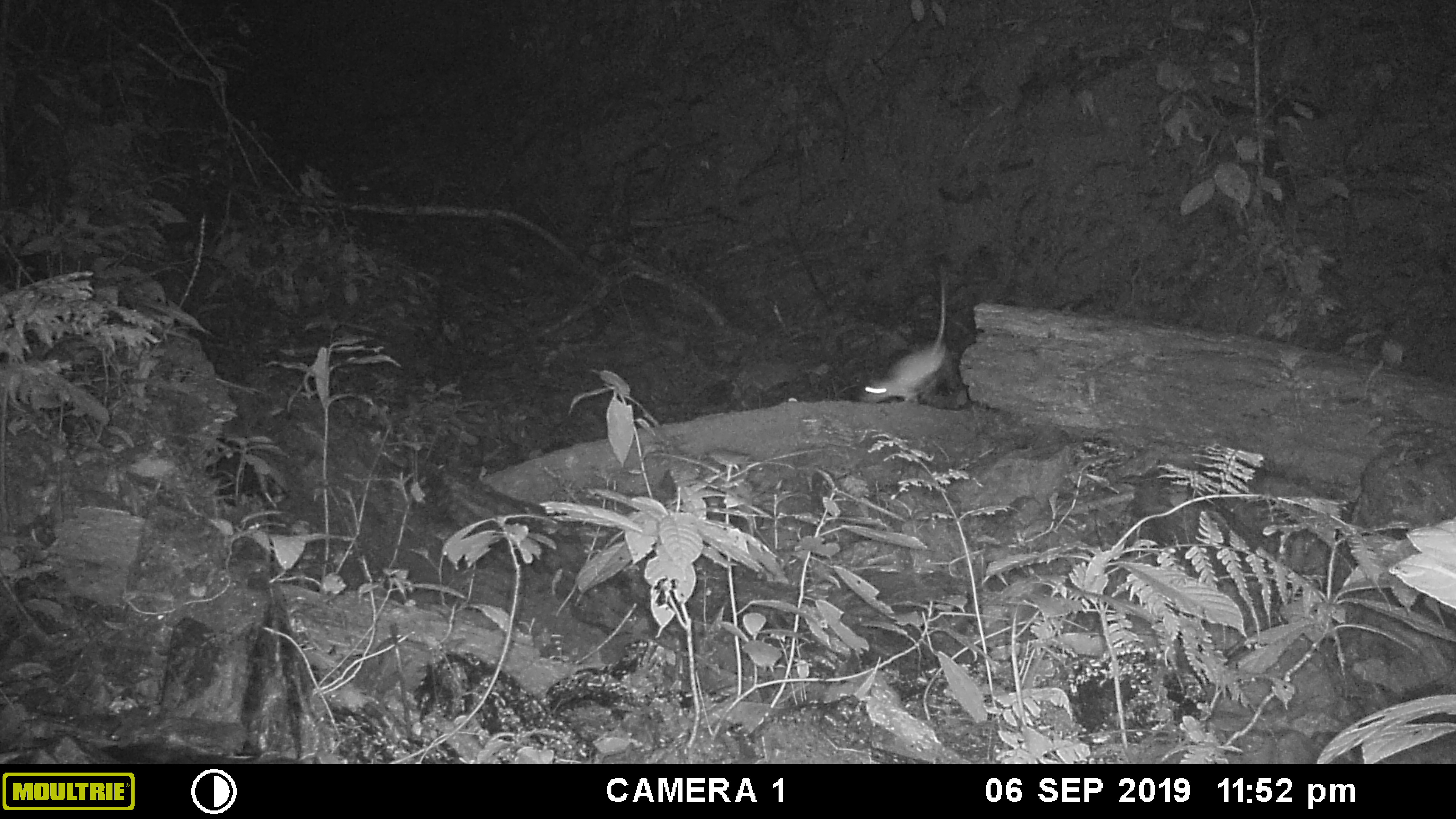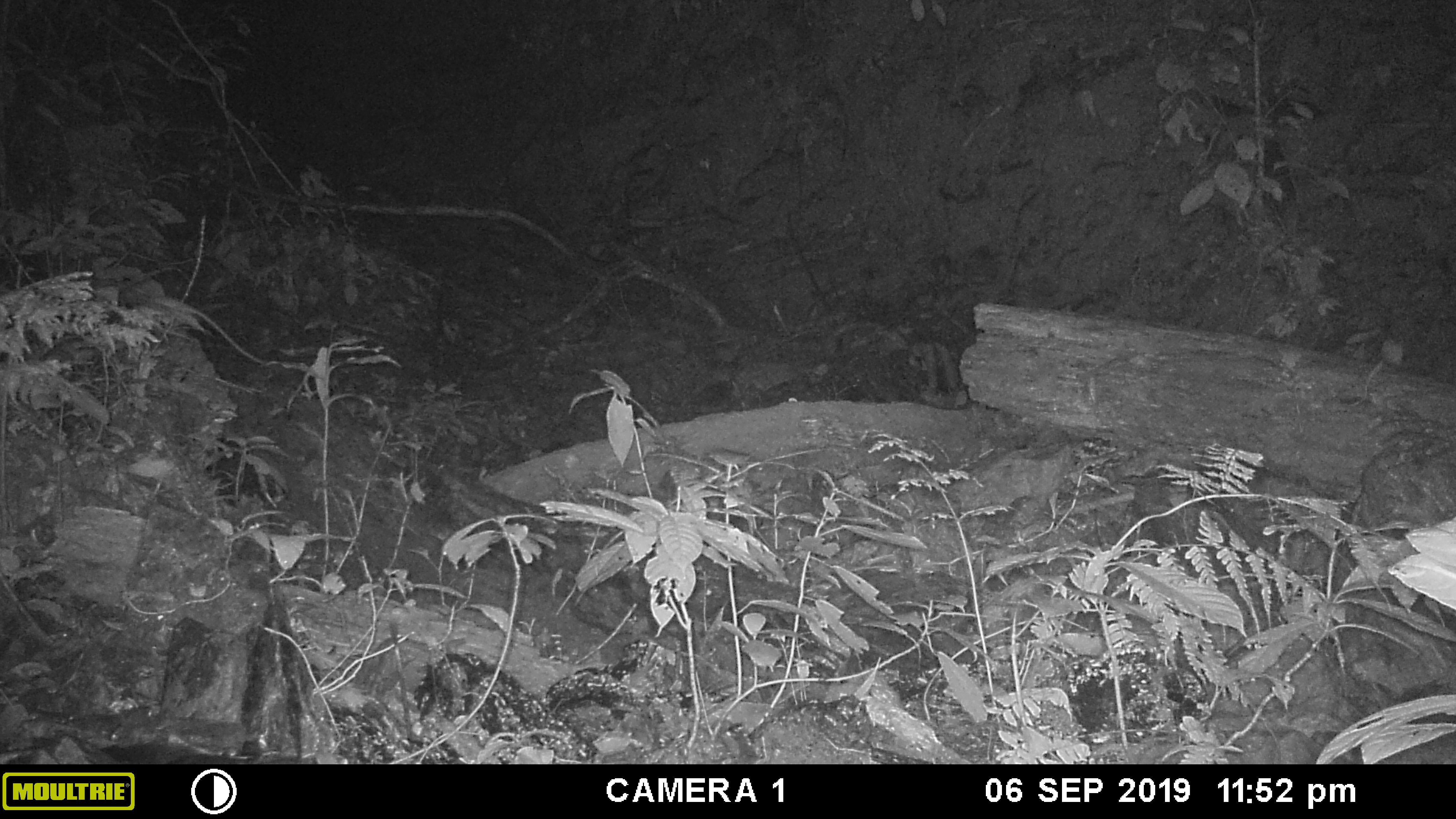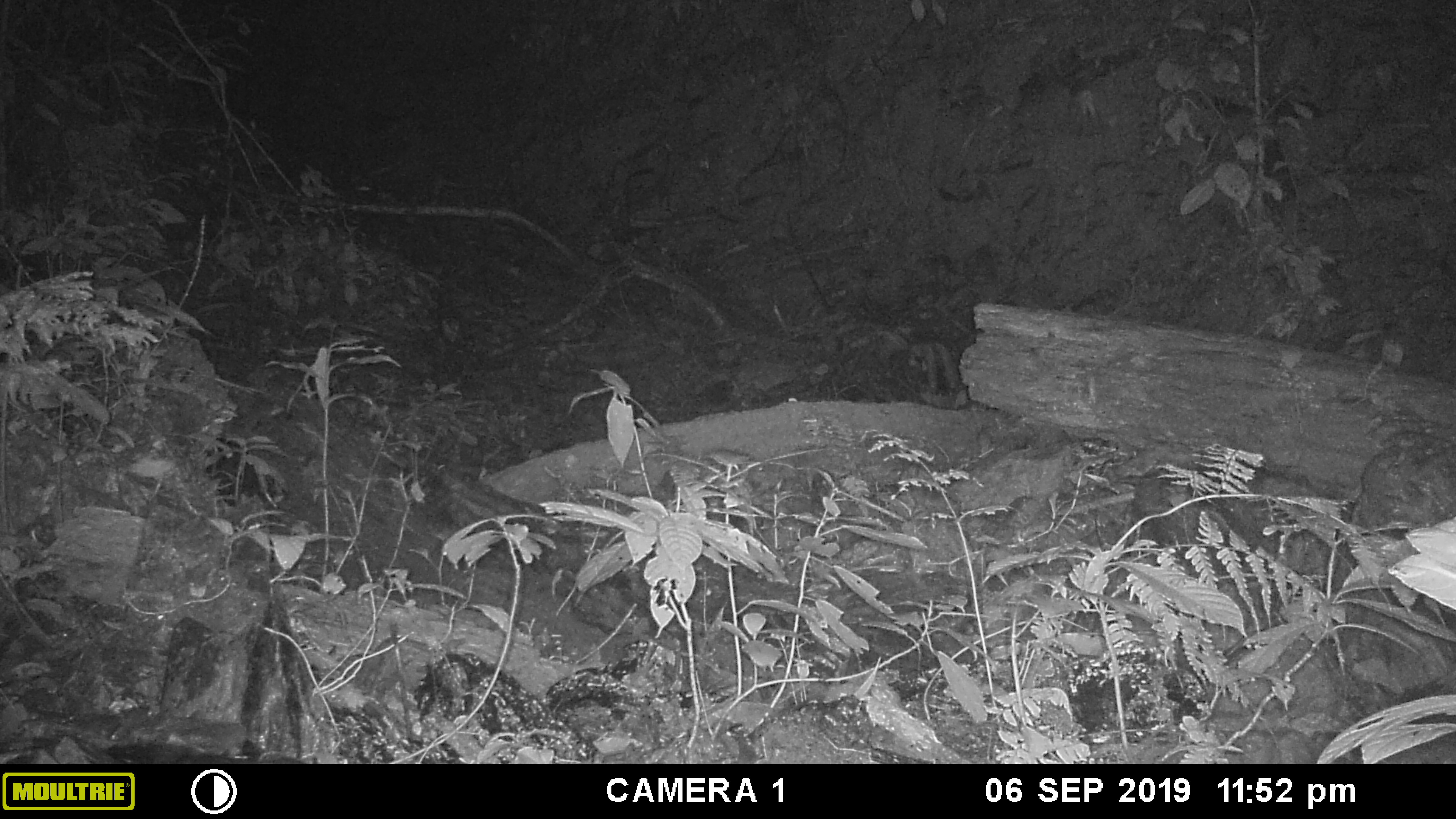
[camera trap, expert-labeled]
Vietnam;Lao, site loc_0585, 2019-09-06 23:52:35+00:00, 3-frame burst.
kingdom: Animalia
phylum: Chordata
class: Mammalia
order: Rodentia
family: Muridae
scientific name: Muridae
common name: old-world mice and rats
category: unidentified murid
Unidentified murid (old-world mice and rats) (Muridae). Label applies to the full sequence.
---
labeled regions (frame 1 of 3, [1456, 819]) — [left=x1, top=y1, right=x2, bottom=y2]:
unidentified murid: [left=859, top=263, right=950, bottom=404]